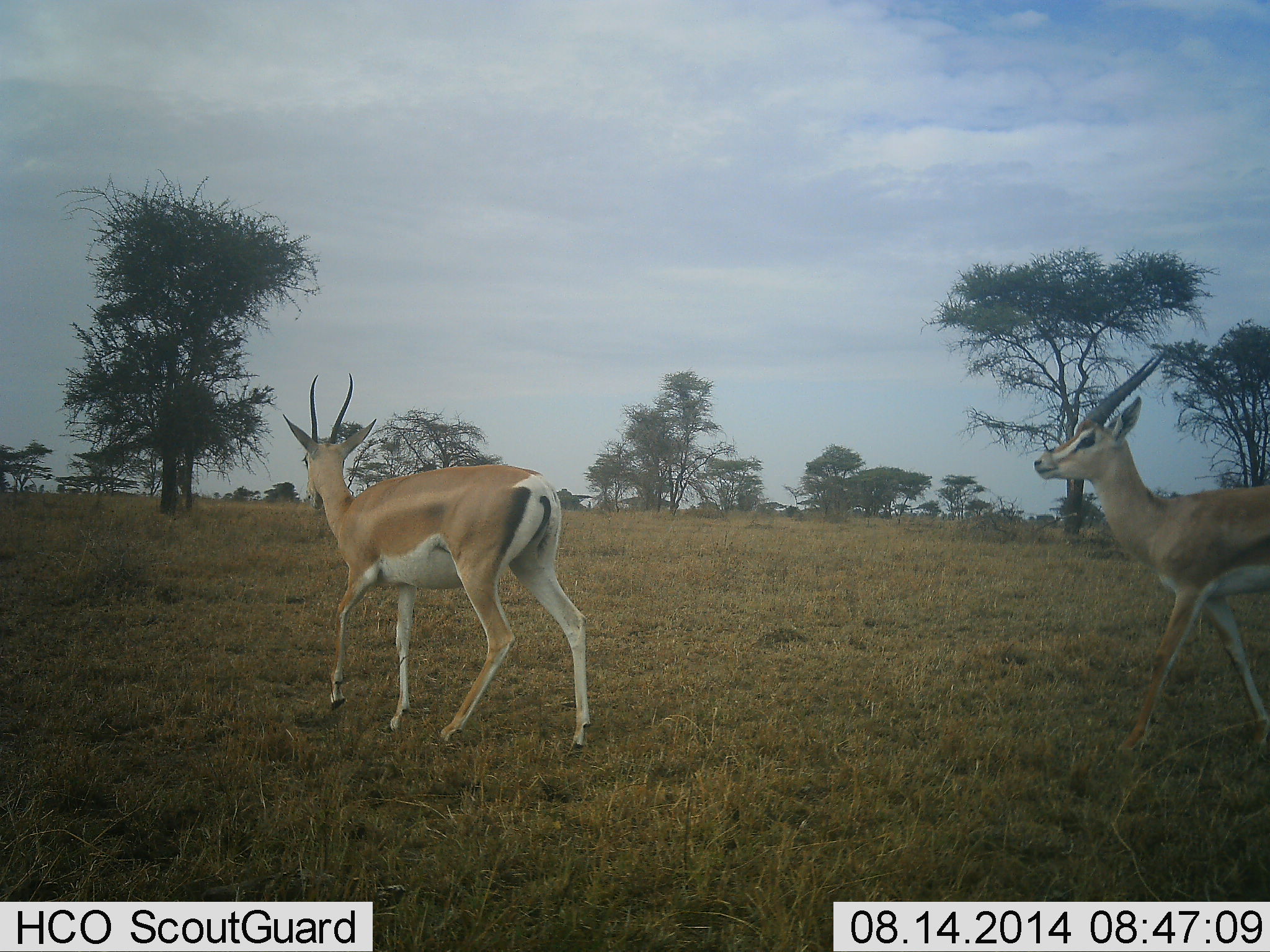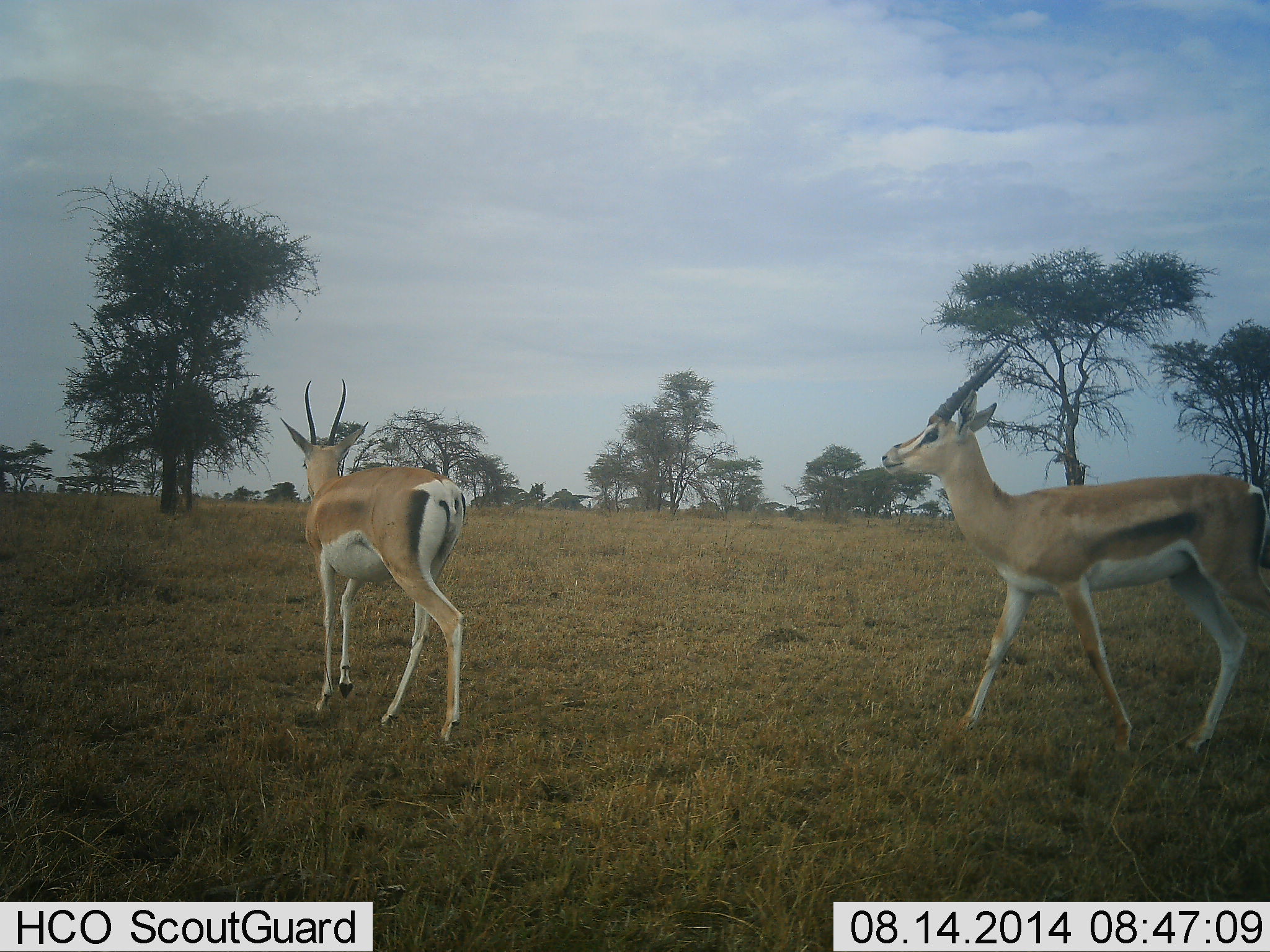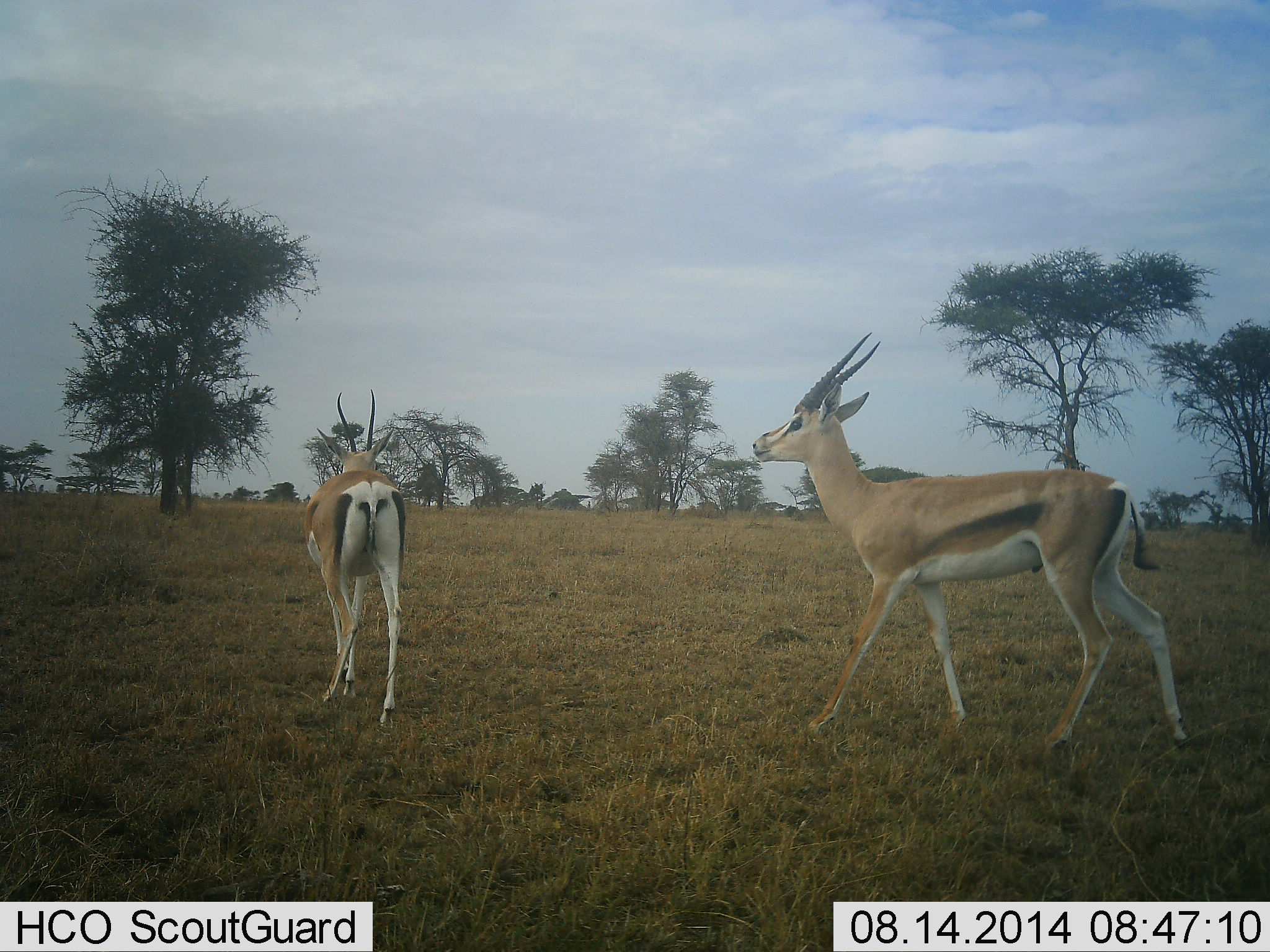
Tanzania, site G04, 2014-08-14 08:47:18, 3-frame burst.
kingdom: Animalia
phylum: Chordata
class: Mammalia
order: Artiodactyla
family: Bovidae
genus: Nanger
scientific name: Nanger granti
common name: grant's gazelle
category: gazellegrants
Gazellegrants (grant's gazelle) (Nanger granti), count 2. Behavior (volunteer vote fractions): standing 10%, resting 0%, moving 90%, interacting 0%. Young present (vote fraction): 0%. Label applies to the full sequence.